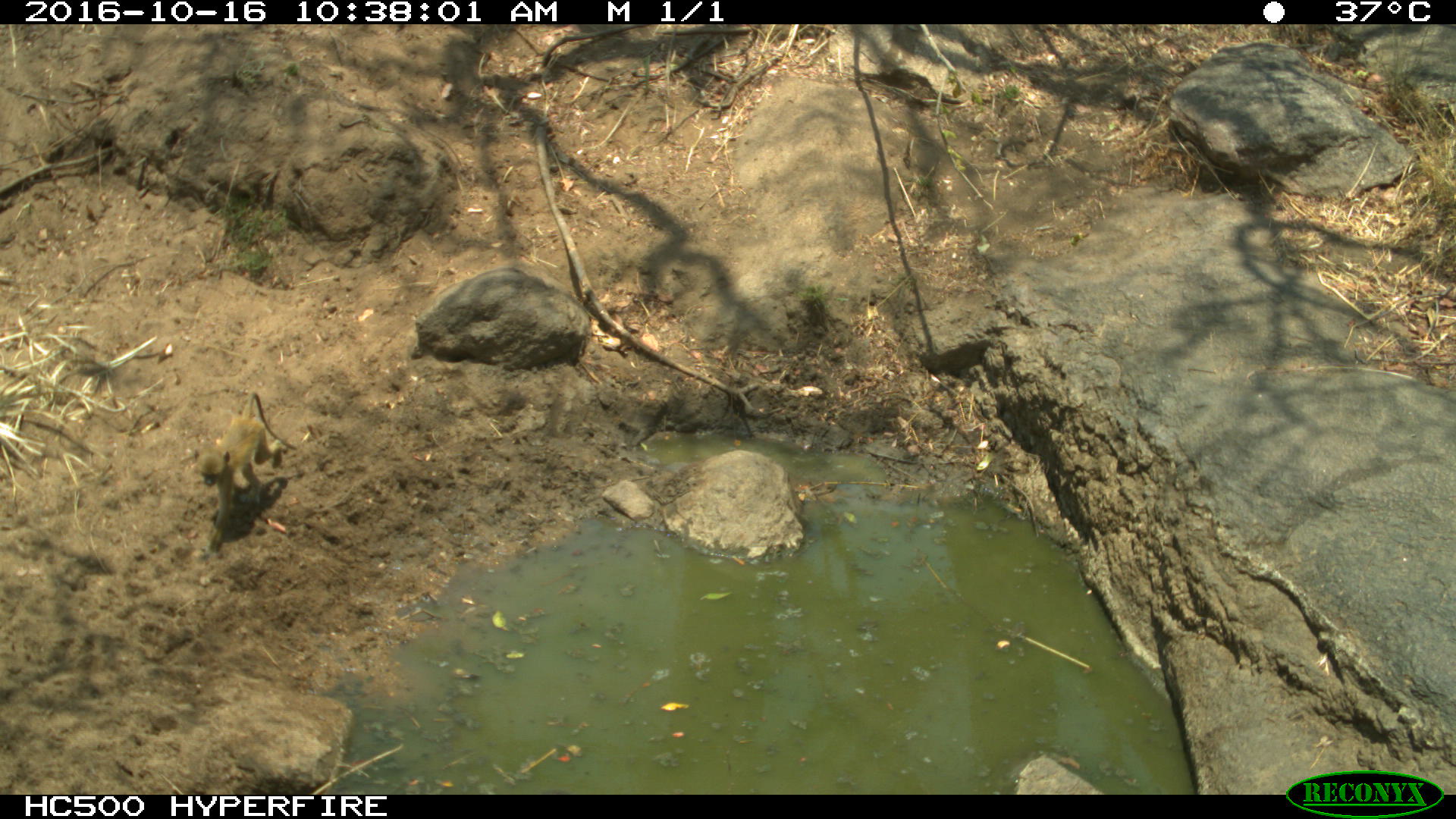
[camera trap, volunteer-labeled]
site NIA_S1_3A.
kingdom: Animalia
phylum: Chordata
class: Mammalia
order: Primates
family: Cercopithecidae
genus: Papio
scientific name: Papio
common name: baboon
Baboon (Papio), count 1. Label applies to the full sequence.